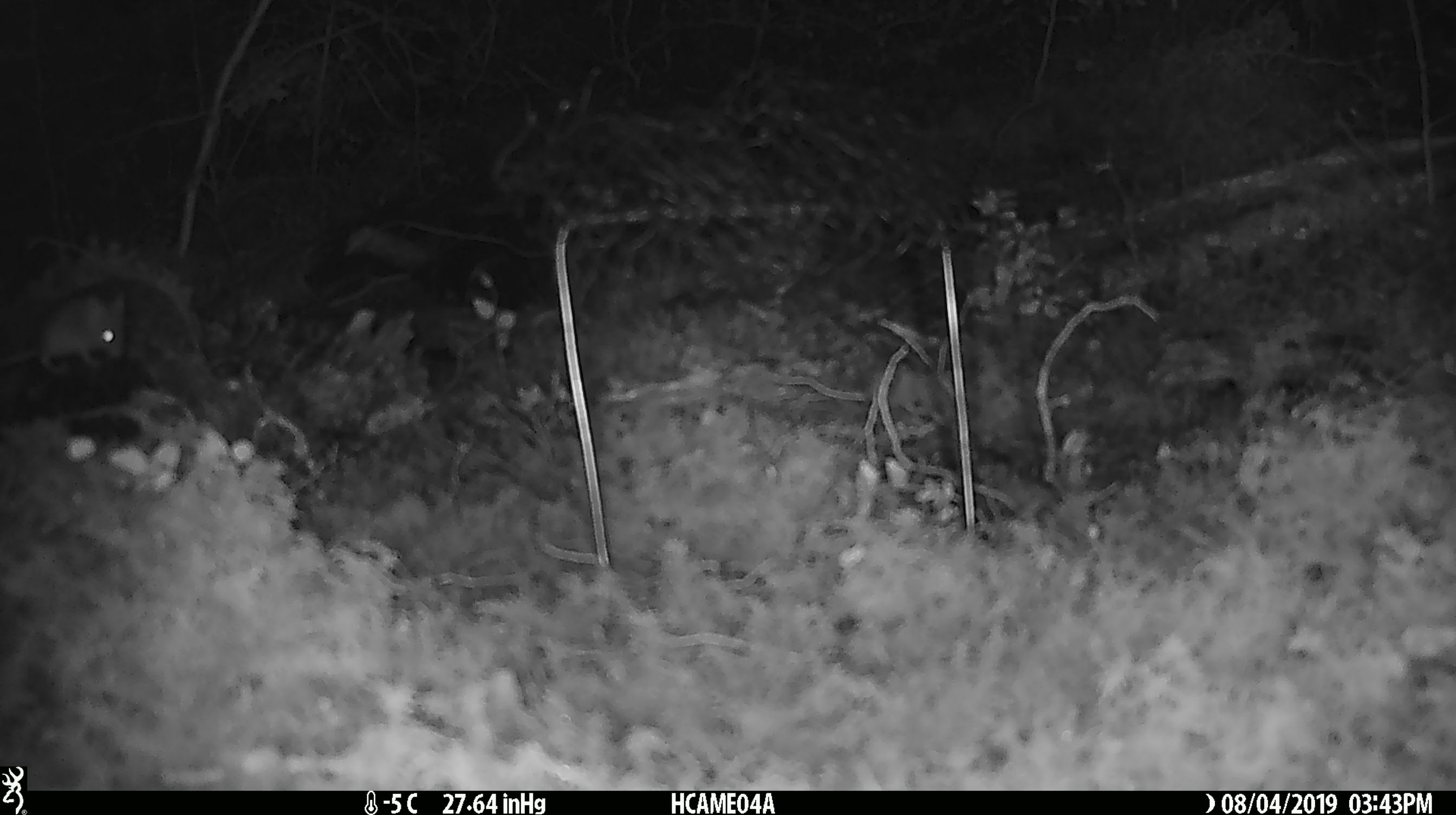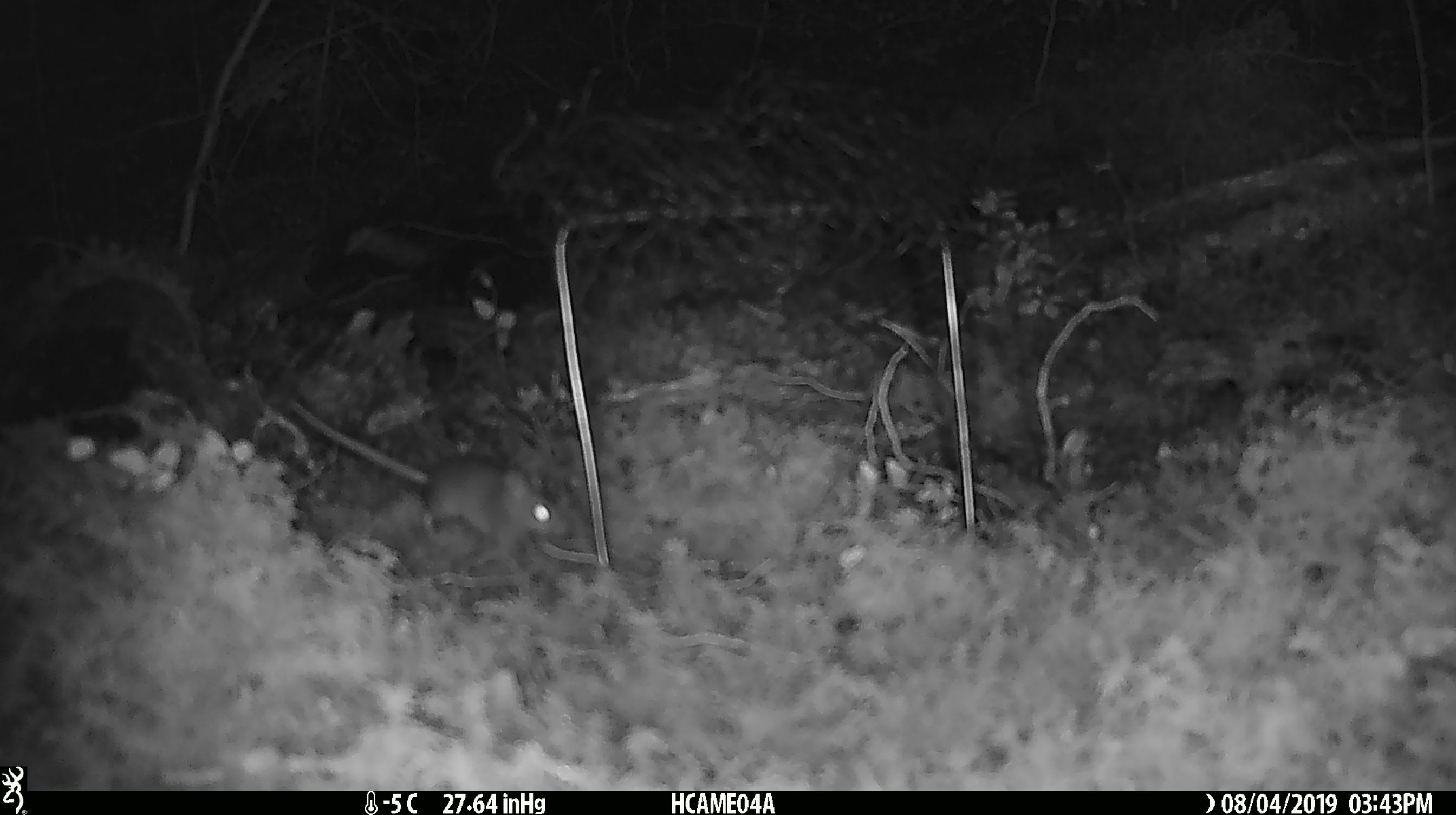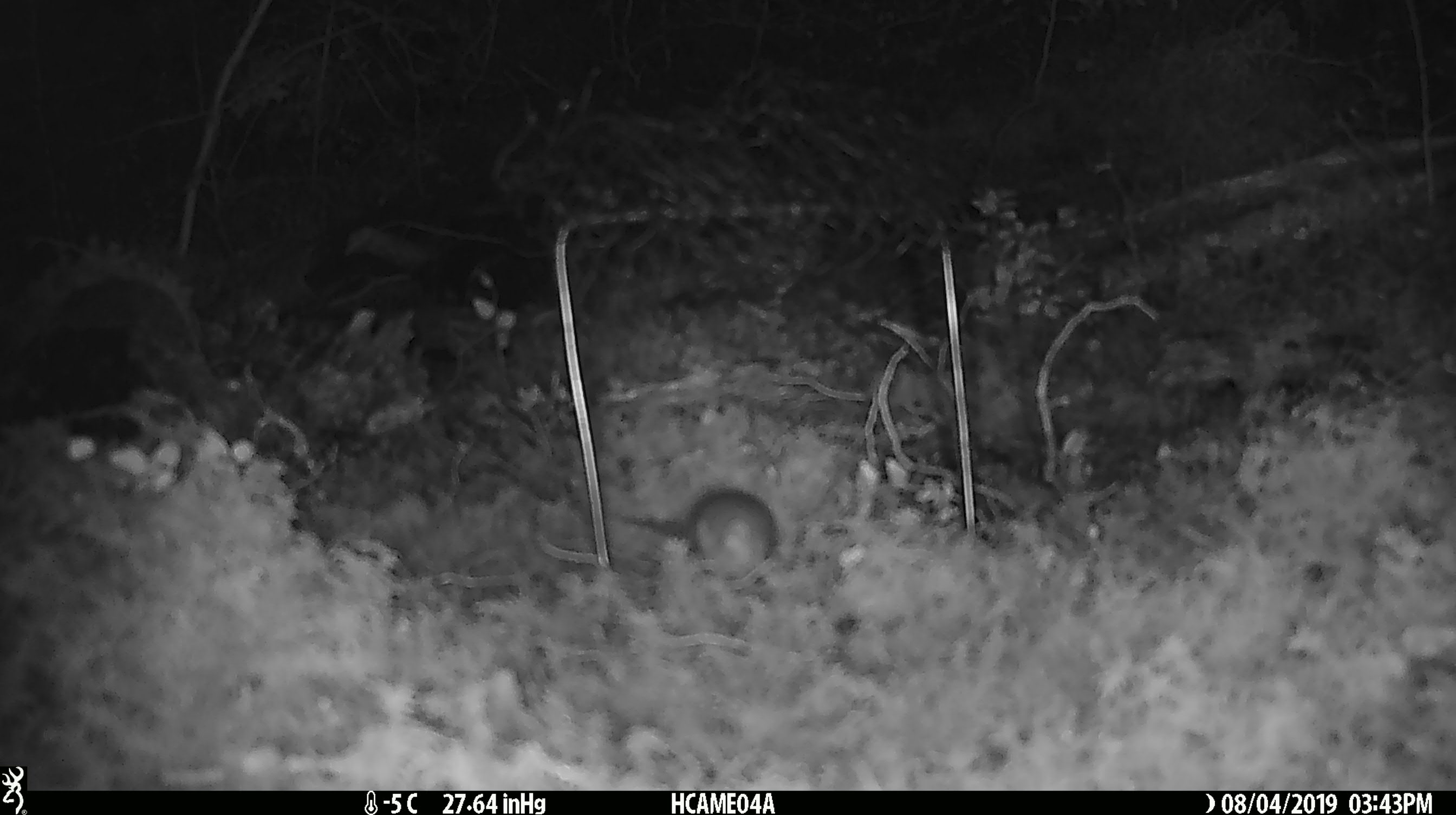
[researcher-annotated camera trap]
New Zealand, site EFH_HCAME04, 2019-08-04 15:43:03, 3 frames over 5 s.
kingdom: Animalia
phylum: Chordata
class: Mammalia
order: Rodentia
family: Muridae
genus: Mus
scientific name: Mus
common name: mouse